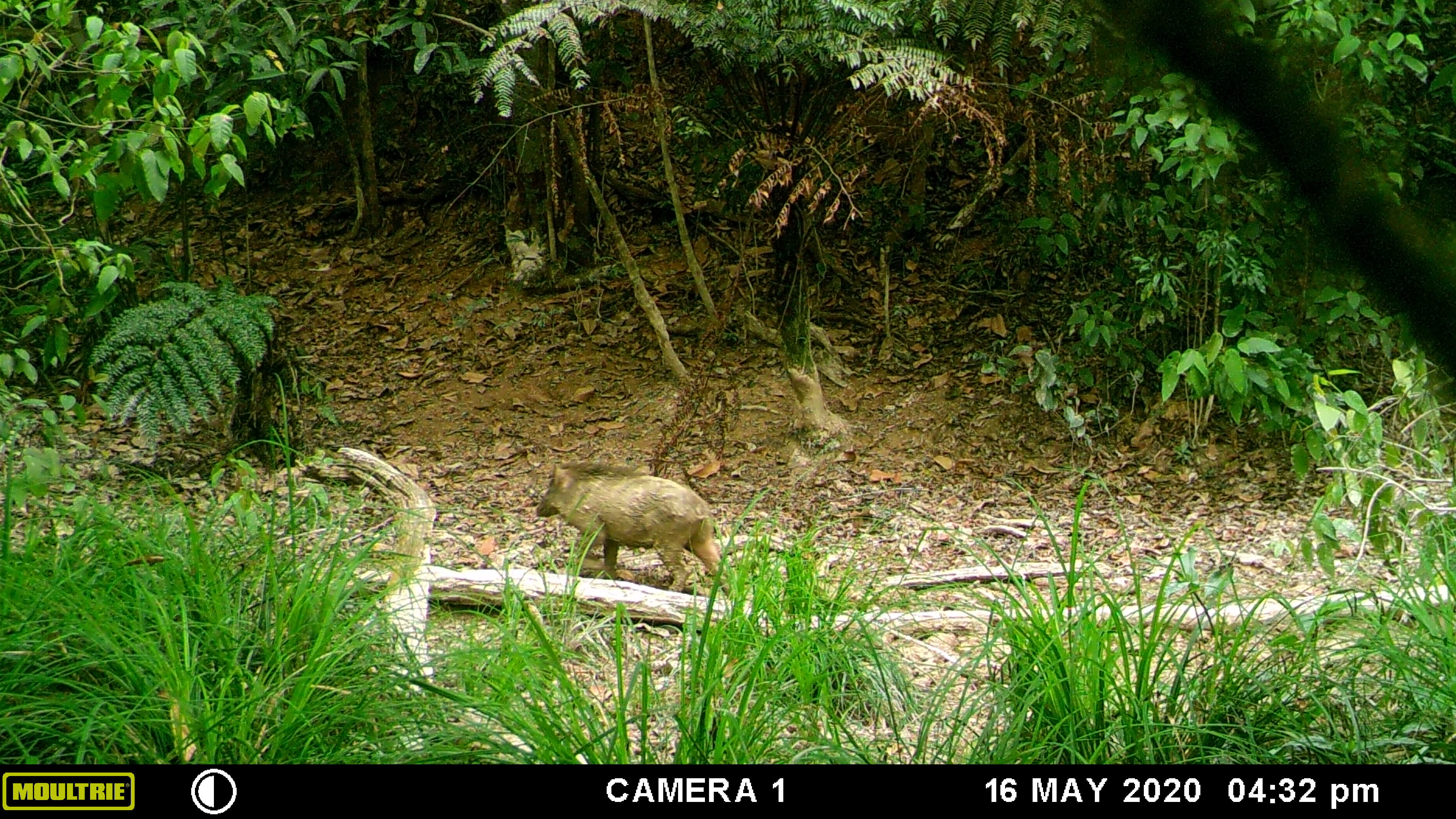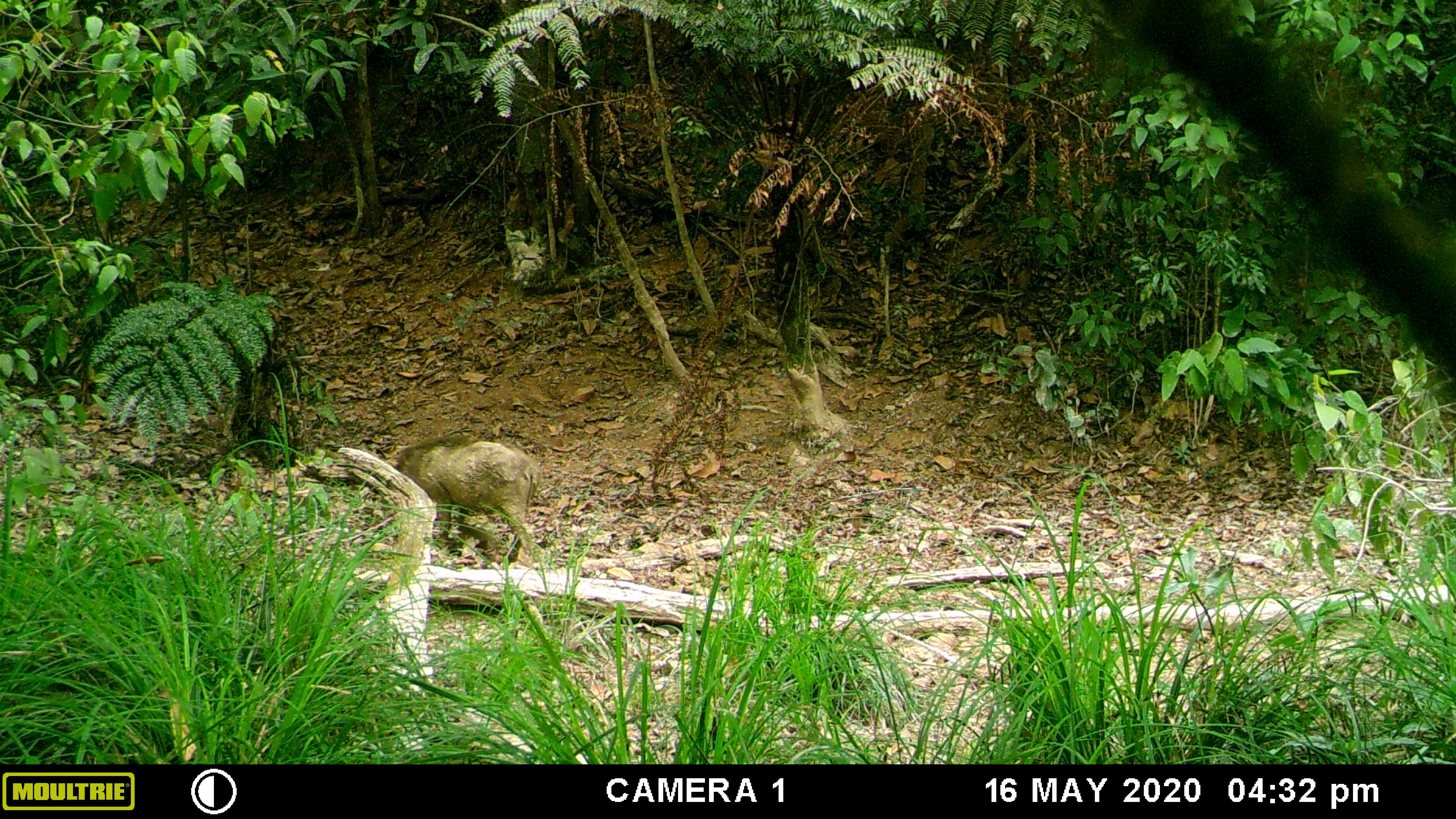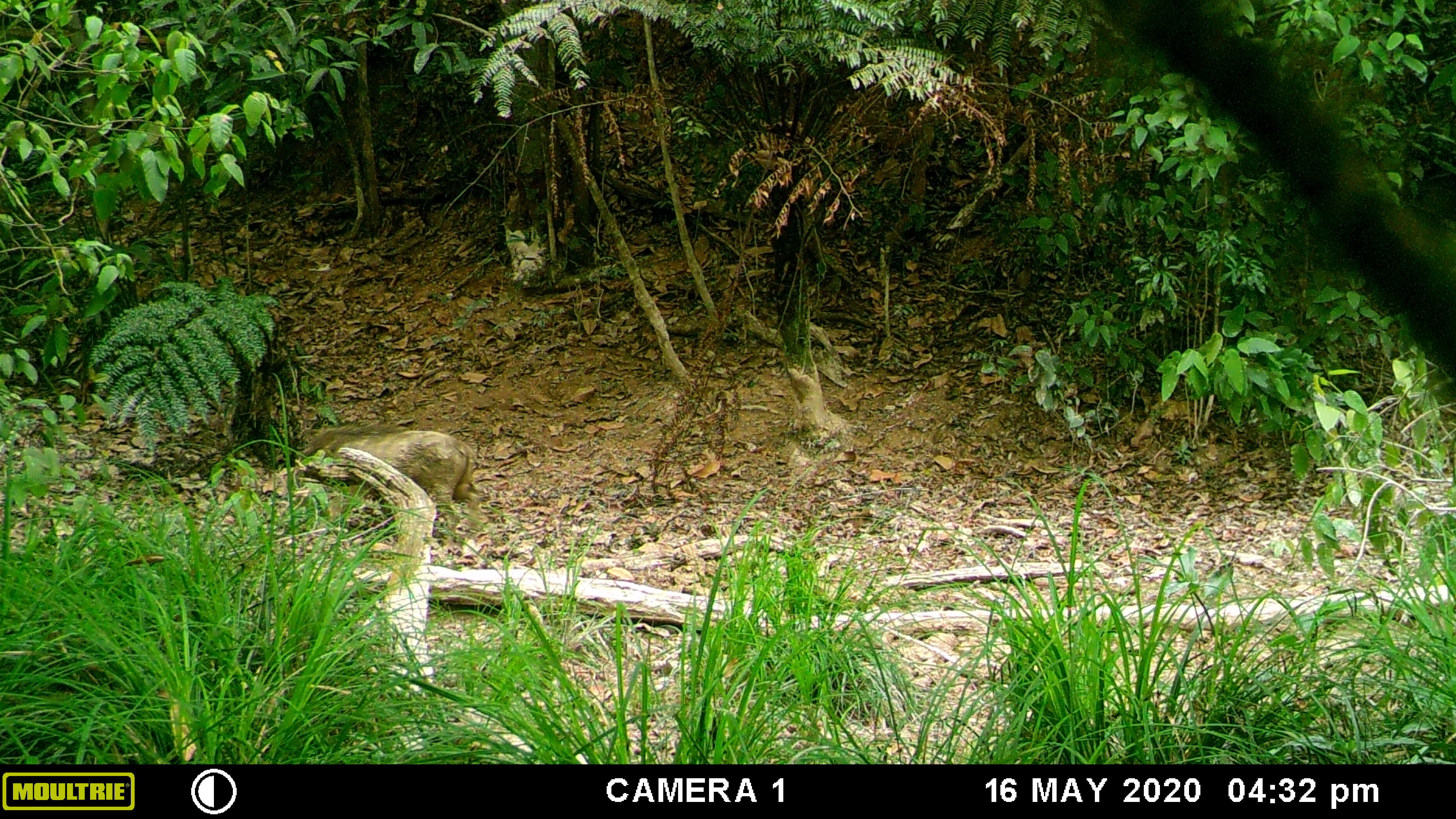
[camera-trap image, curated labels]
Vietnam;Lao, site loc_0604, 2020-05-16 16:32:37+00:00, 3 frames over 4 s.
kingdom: Animalia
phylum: Chordata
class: Mammalia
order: Artiodactyla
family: Suidae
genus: Sus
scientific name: Sus scrofa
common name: eurasian wild pig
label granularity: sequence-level